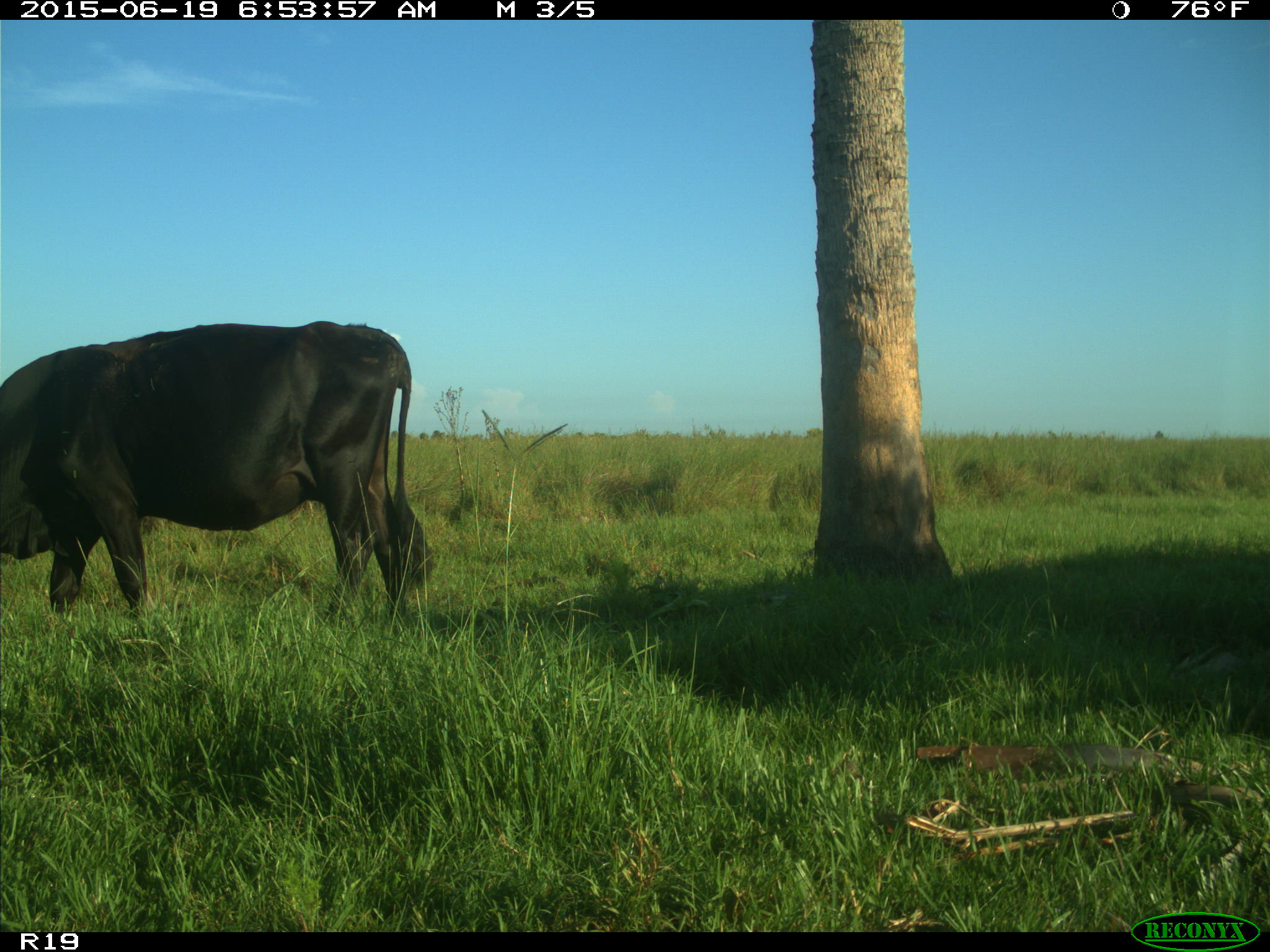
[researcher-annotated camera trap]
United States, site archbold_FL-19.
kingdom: Animalia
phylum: Chordata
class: Mammalia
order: Artiodactyla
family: Bovidae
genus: Bos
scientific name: Bos taurus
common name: domestic cow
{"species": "Bos taurus (domestic cow)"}